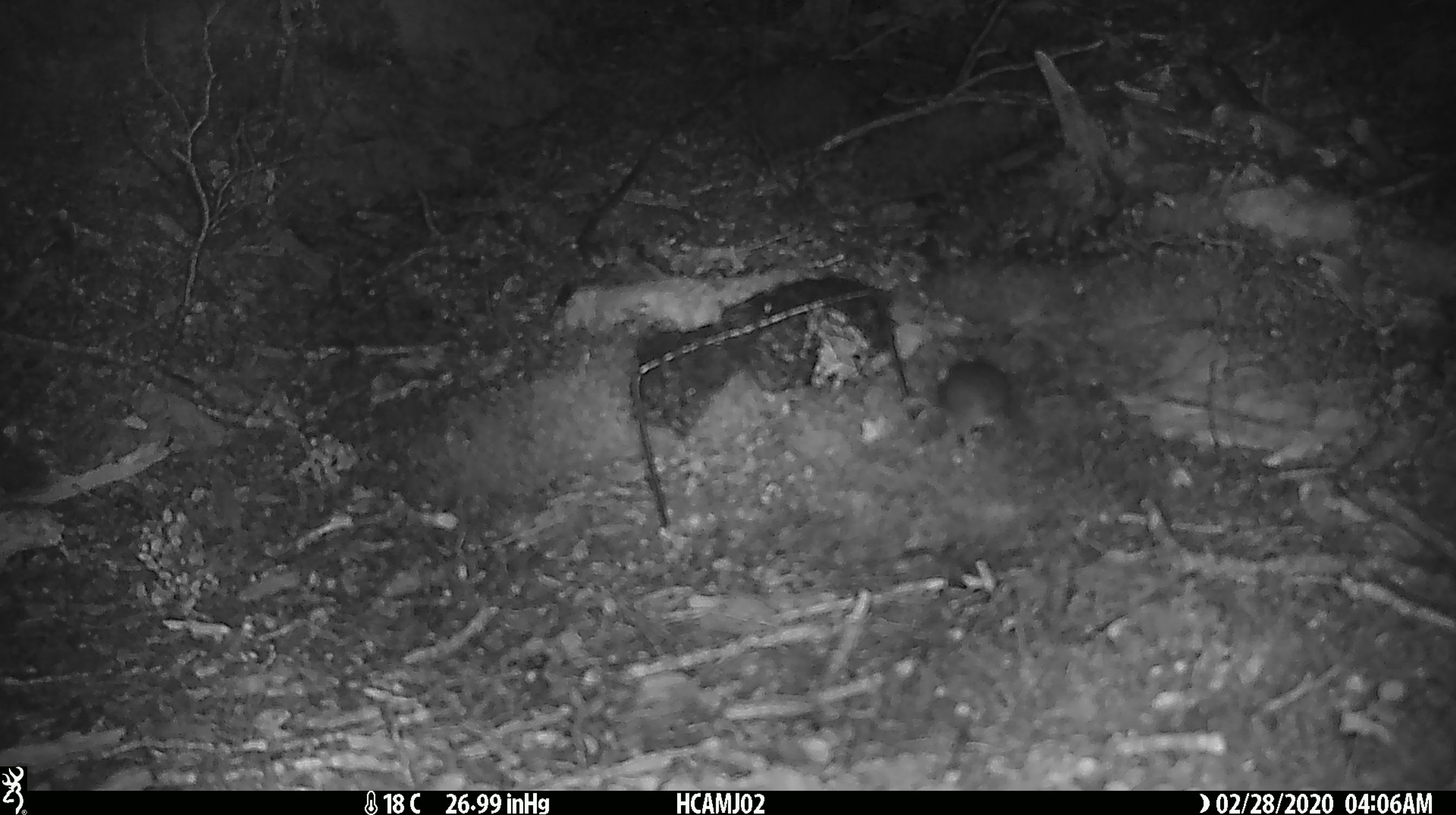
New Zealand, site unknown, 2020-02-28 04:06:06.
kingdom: Animalia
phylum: Chordata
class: Mammalia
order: Rodentia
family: Muridae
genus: Mus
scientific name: Mus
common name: mouse